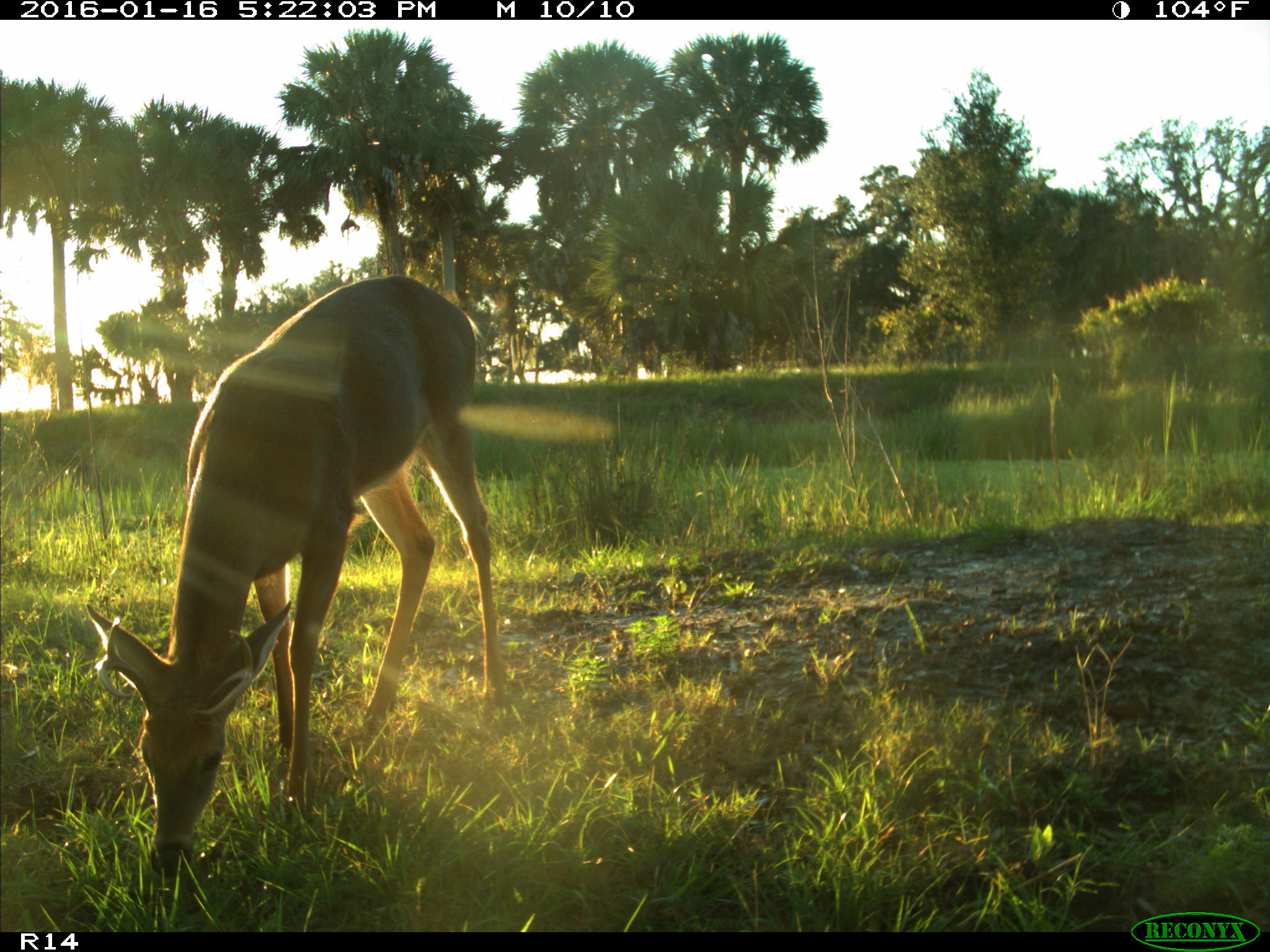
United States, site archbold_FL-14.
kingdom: Animalia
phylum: Chordata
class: Mammalia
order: Artiodactyla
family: Cervidae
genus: Odocoileus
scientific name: Odocoileus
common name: deer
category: unidentified deer